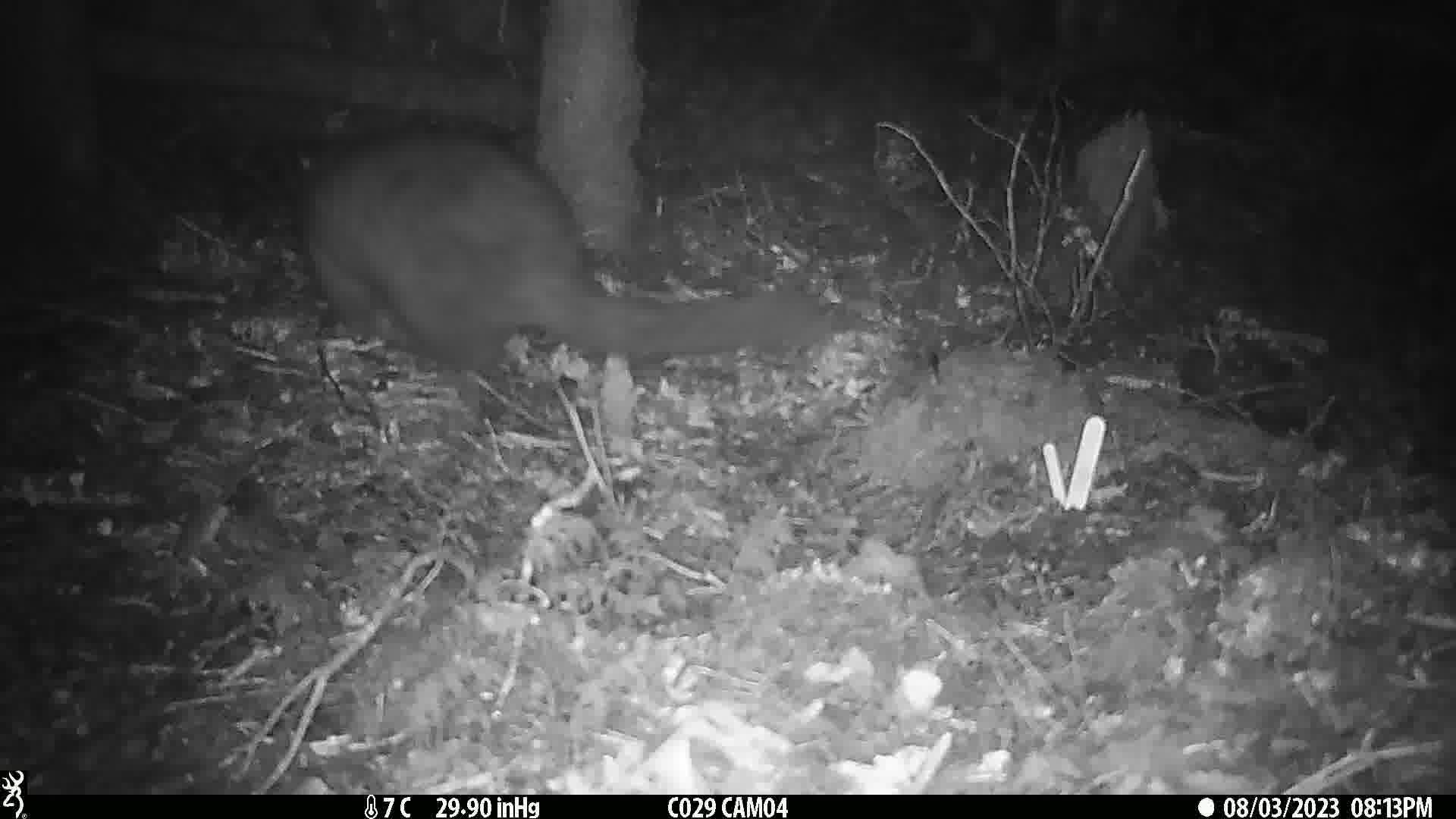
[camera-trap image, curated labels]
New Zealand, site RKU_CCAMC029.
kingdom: Animalia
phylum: Chordata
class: Mammalia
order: Diprotodontia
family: Phalangeridae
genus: Trichosurus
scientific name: Trichosurus vulpecula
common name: common brushtail possum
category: possum